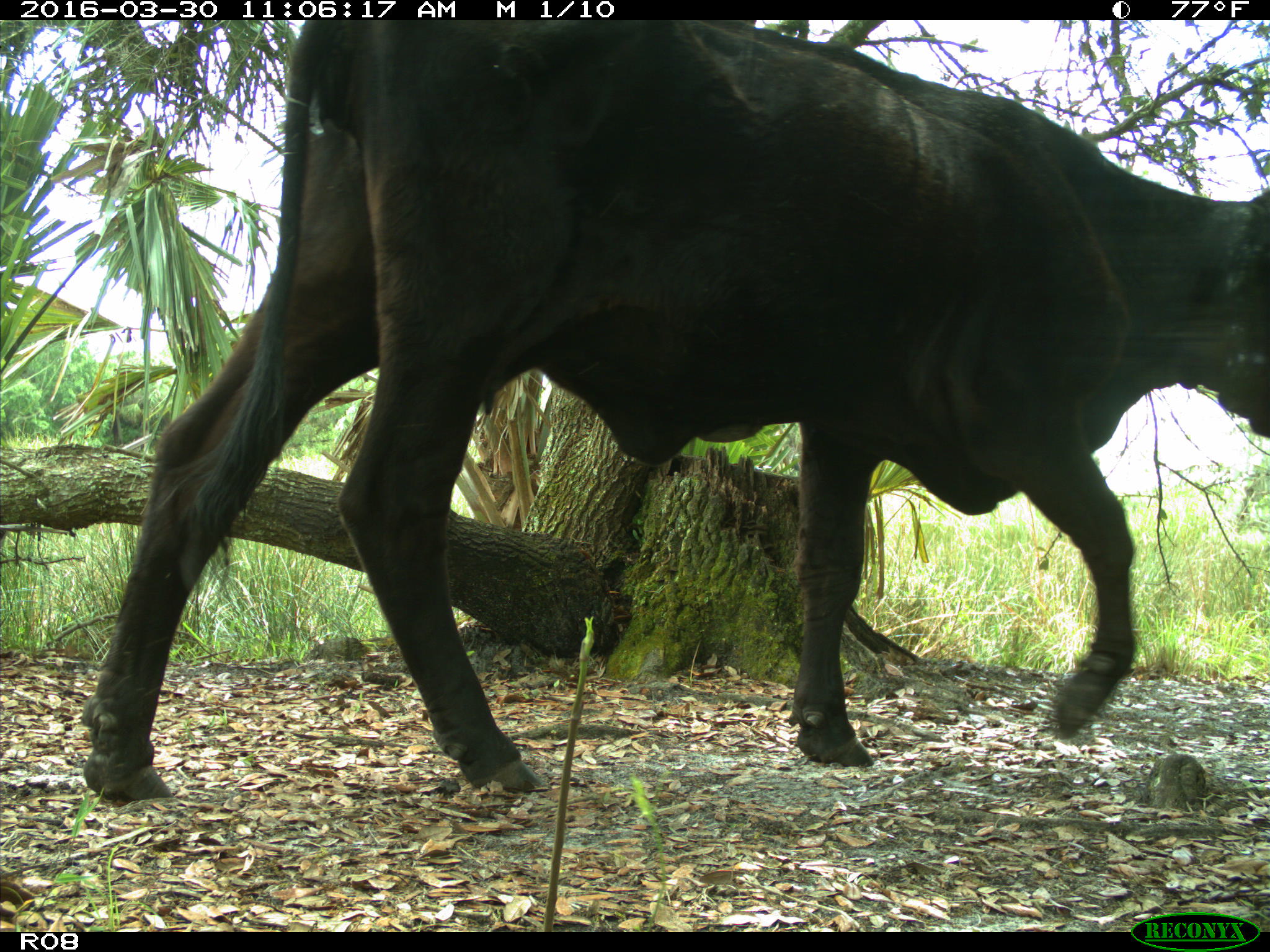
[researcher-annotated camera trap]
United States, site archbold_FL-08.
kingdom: Animalia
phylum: Chordata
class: Mammalia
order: Artiodactyla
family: Bovidae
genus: Bos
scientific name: Bos taurus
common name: domestic cow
Bos taurus (domestic cow).